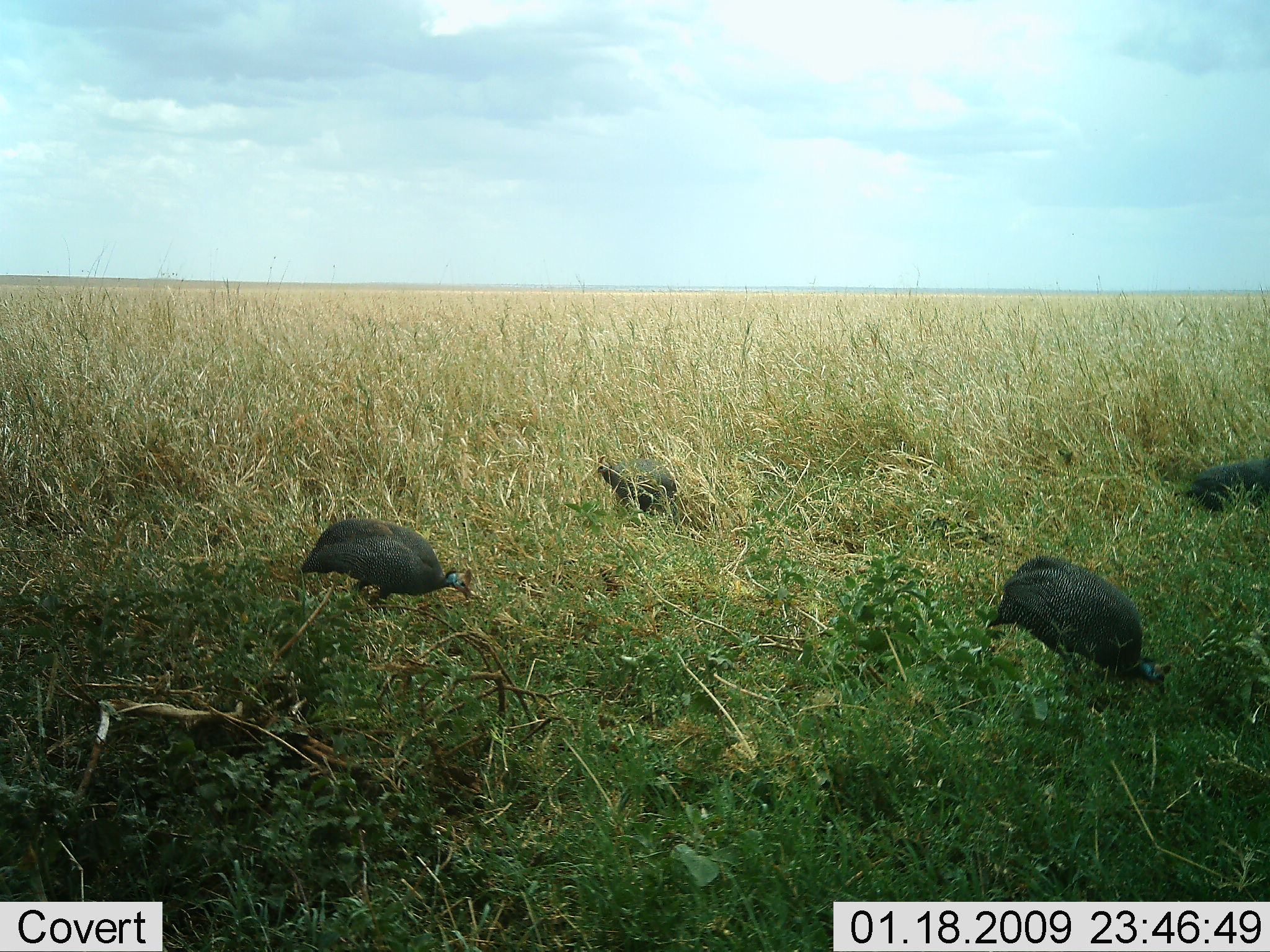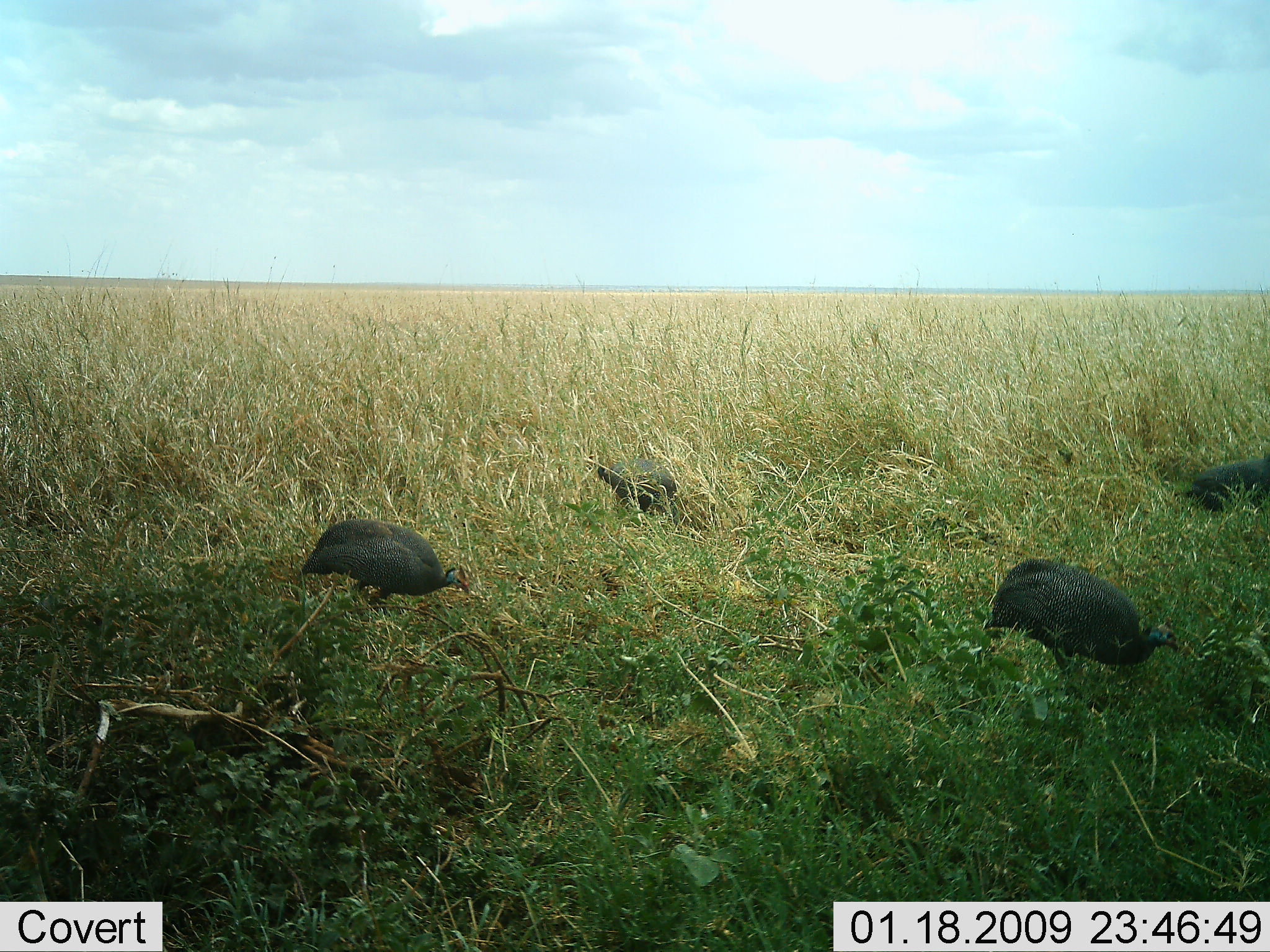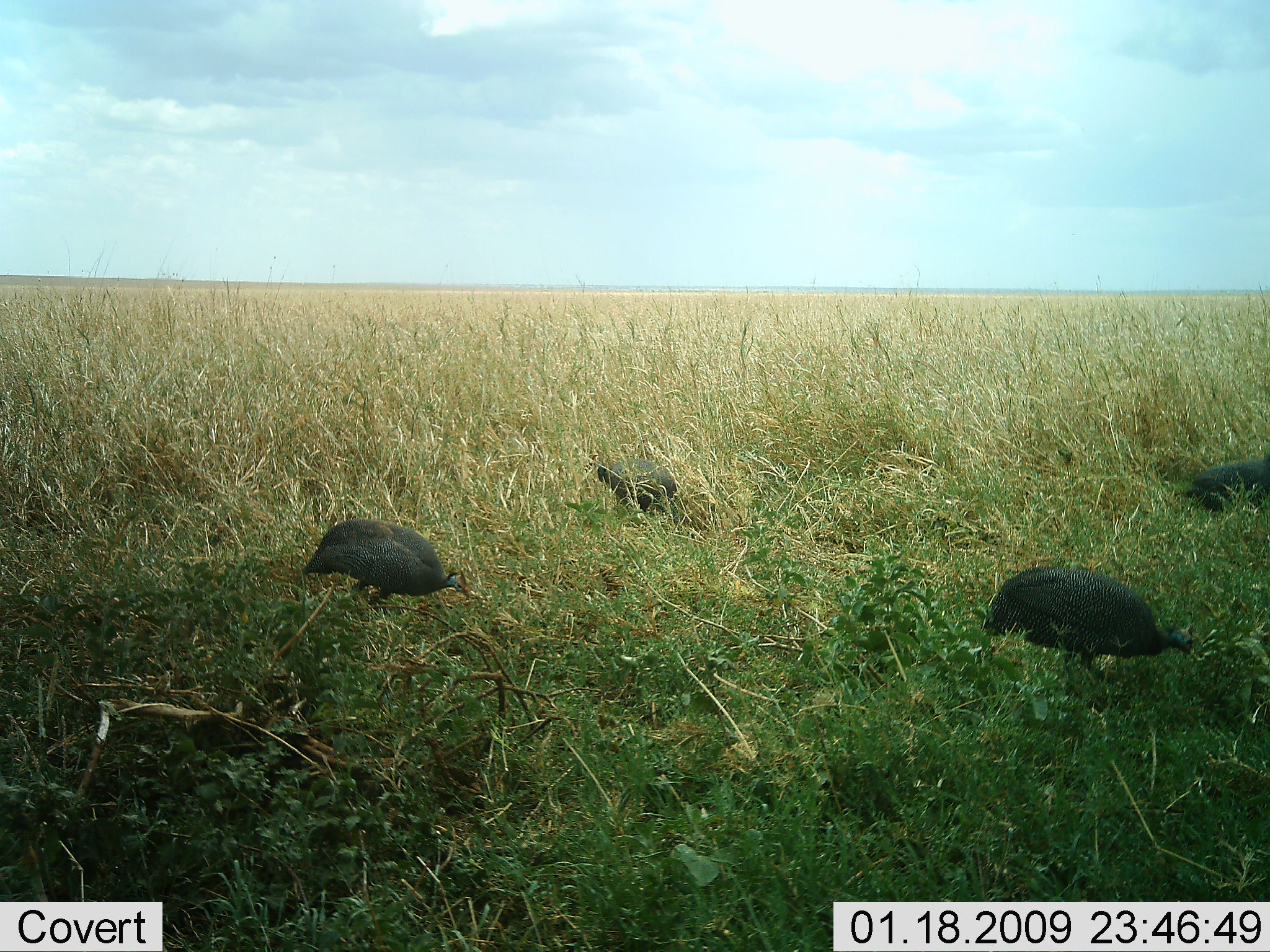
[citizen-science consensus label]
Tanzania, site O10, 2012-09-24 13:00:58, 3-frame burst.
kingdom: Animalia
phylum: Chordata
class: Aves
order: Galliformes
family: Numididae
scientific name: Numididae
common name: guinea fowl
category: guineafowl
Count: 4.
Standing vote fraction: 50%.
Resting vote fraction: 0%.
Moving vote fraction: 10%.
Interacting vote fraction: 0%.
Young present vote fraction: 0%.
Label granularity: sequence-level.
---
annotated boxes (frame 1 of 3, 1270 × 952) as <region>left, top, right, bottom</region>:
animal: <region>985, 556, 1169, 687</region>; <region>300, 519, 472, 615</region>; <region>1181, 455, 1270, 514</region>; <region>596, 455, 678, 513</region>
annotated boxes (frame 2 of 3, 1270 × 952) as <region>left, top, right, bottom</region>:
animal: <region>982, 559, 1195, 682</region>; <region>300, 519, 472, 612</region>; <region>1187, 449, 1270, 512</region>; <region>596, 460, 677, 513</region>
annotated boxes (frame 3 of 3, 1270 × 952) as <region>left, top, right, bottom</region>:
animal: <region>982, 567, 1196, 673</region>; <region>300, 519, 472, 612</region>; <region>596, 460, 678, 522</region>; <region>1187, 457, 1270, 512</region>